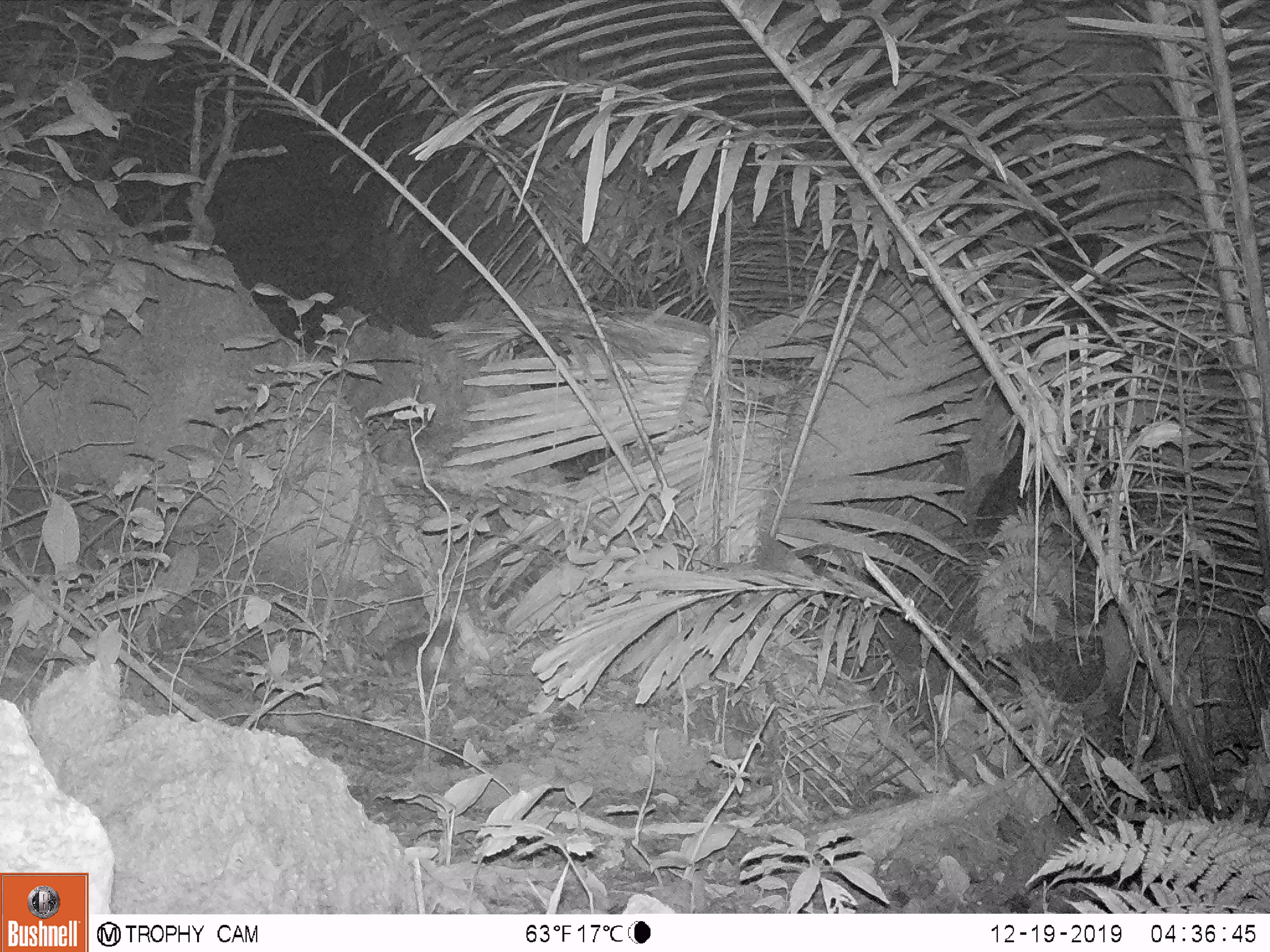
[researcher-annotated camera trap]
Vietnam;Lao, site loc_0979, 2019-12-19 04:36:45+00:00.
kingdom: Animalia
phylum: Chordata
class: Mammalia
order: Rodentia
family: Muridae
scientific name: Muridae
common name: old-world mice and rats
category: unidentified murid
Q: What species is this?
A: Unidentified murid (old-world mice and rats) (Muridae).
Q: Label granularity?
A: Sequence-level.